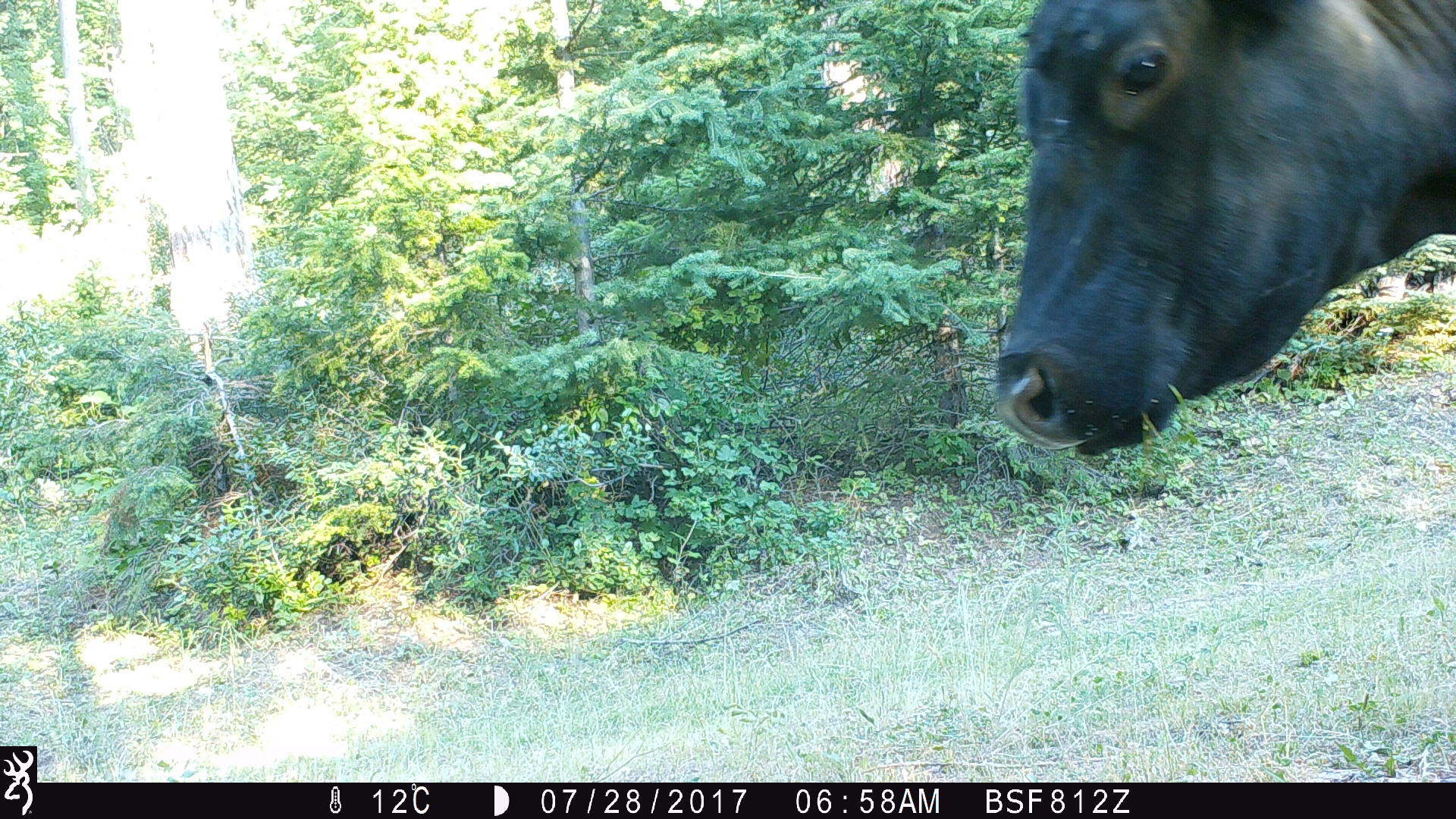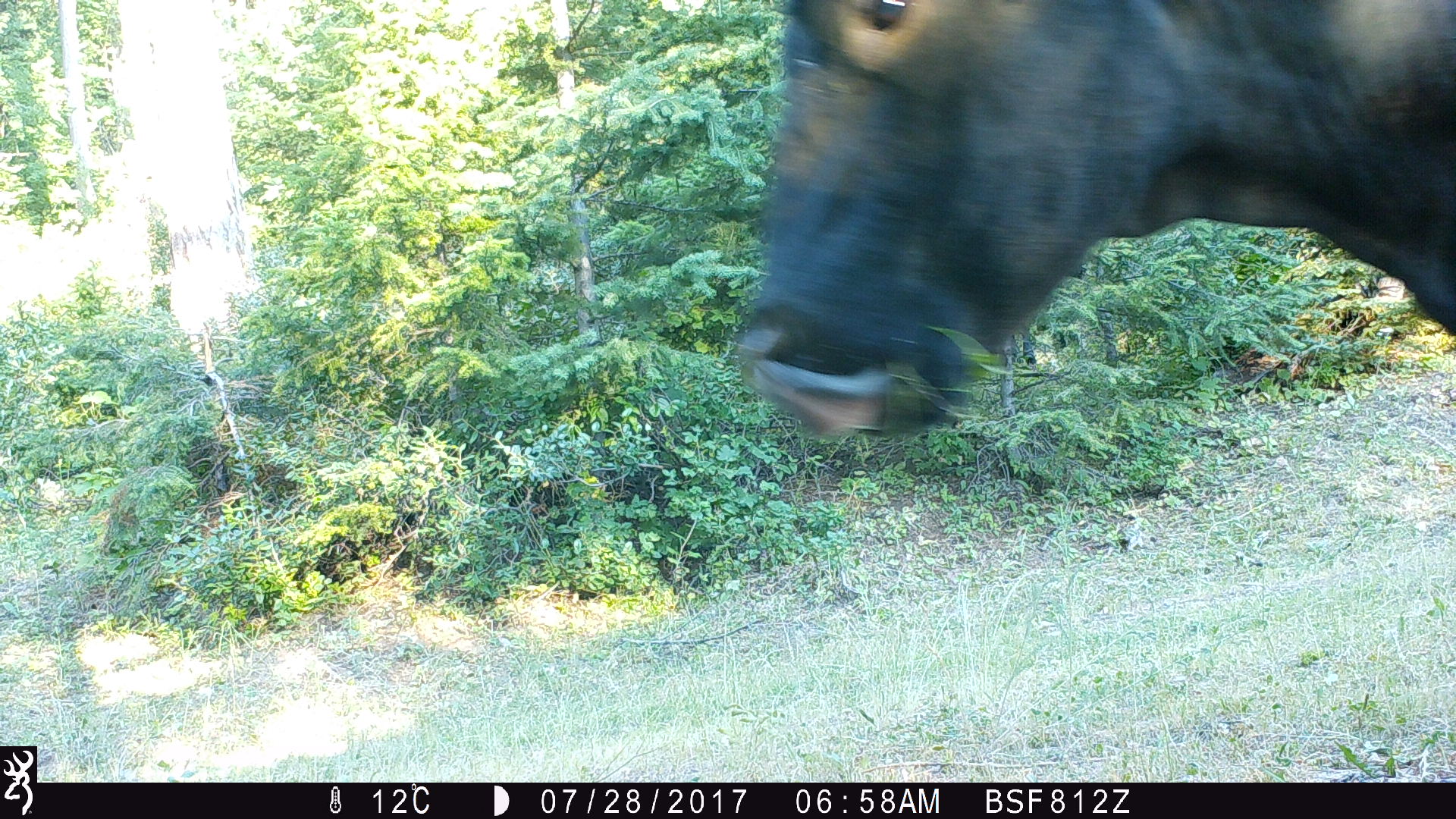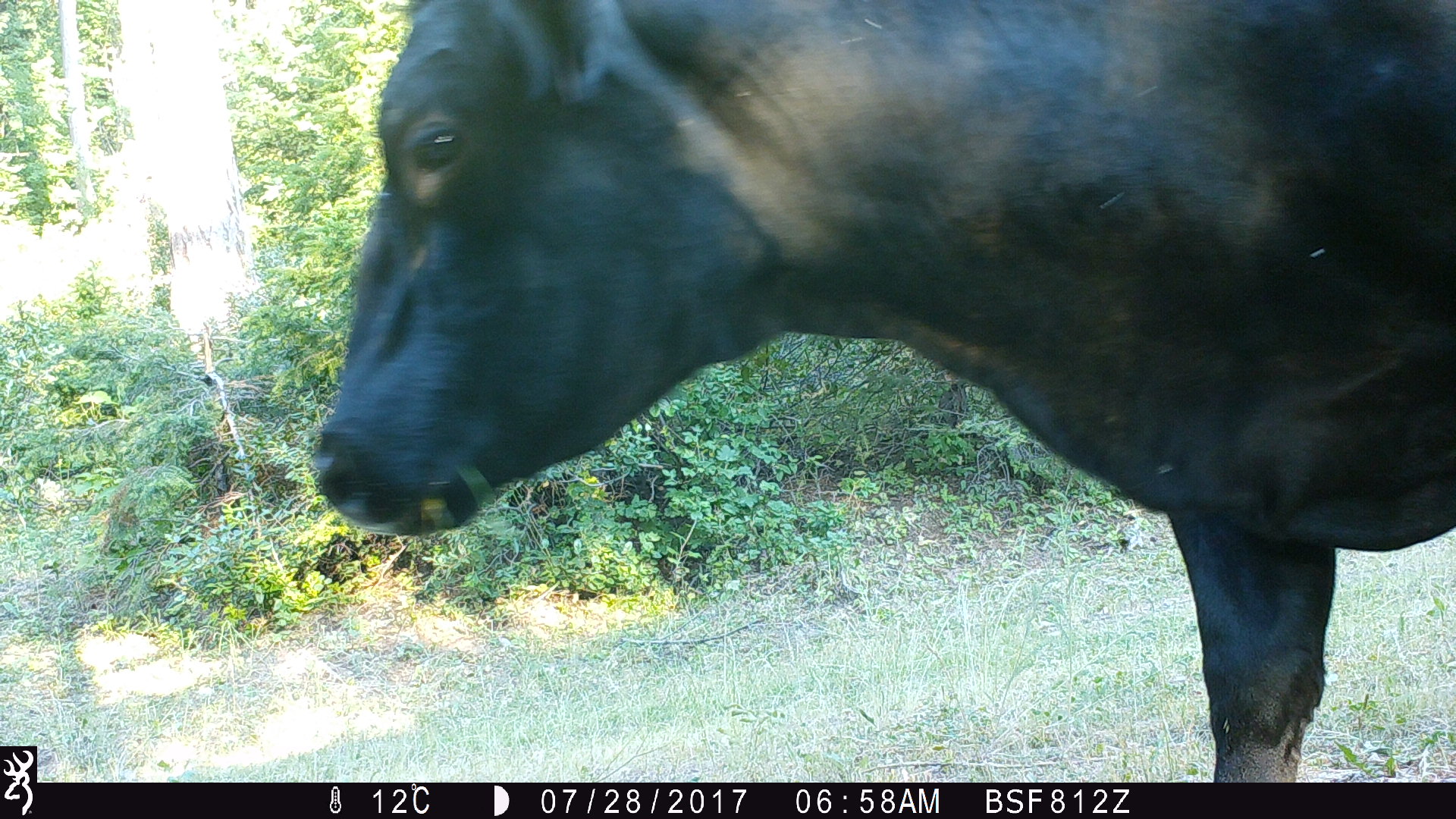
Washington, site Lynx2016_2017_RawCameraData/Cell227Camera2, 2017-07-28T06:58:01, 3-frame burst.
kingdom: Animalia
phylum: Chordata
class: Mammalia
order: Artiodactyla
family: Bovidae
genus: Bos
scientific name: Bos taurus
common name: domestic cattle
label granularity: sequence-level